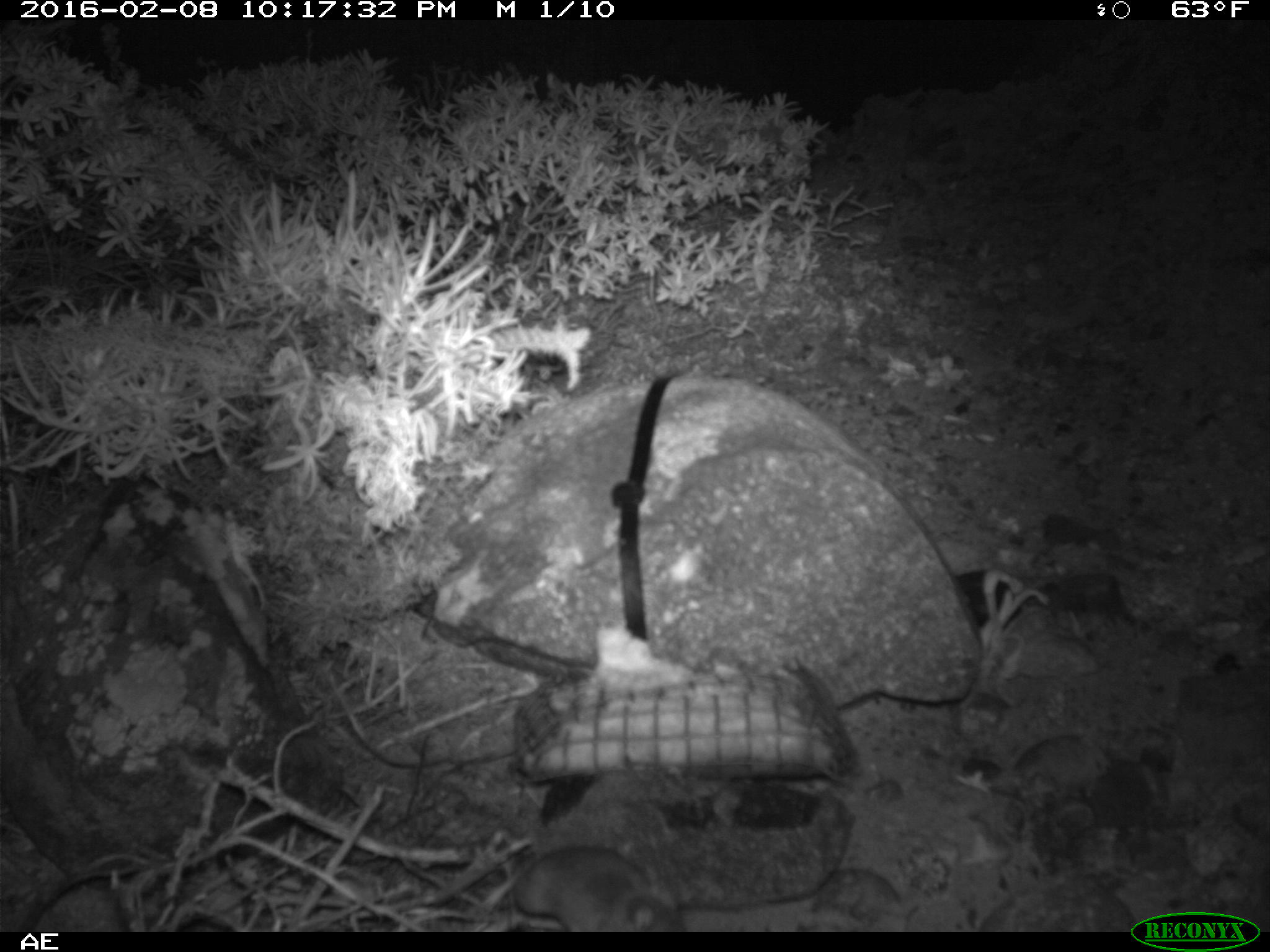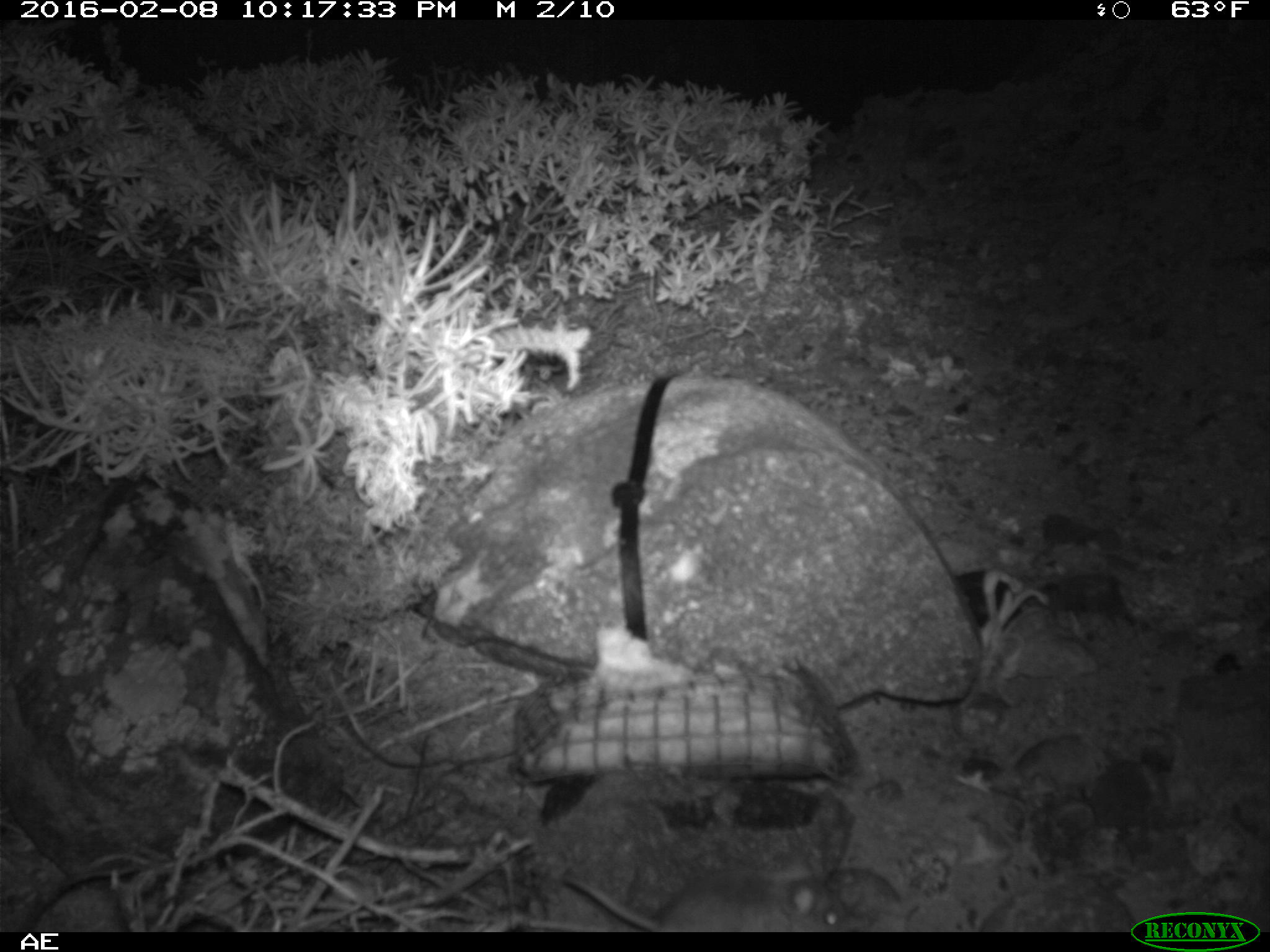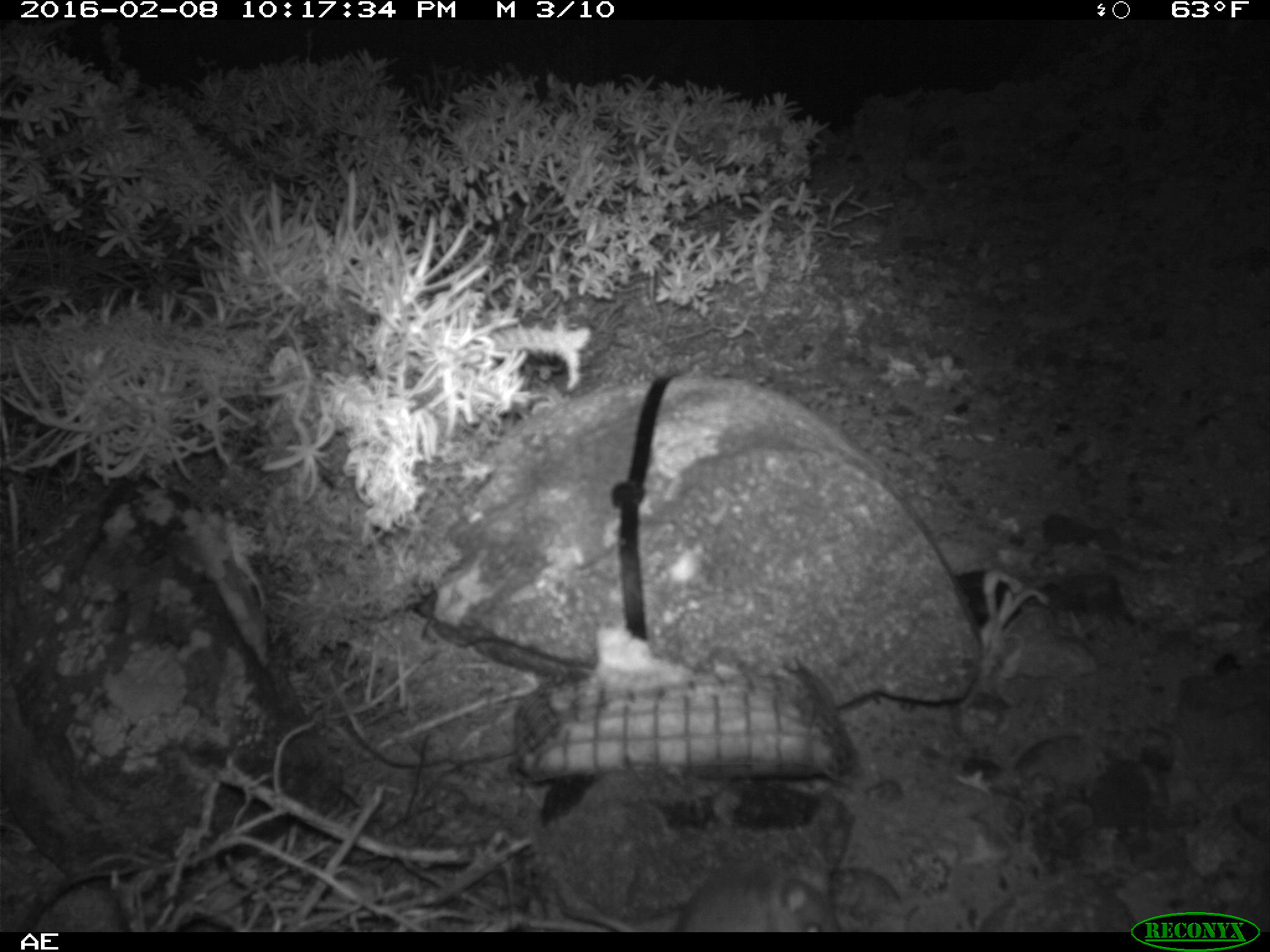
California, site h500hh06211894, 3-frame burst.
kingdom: Animalia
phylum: Chordata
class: Mammalia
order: Rodentia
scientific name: Rodentia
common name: rodent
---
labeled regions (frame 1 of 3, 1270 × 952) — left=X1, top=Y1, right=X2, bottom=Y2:
rodent: left=513, top=846, right=686, bottom=932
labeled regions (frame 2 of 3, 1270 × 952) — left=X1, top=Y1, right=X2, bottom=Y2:
rodent: left=559, top=875, right=875, bottom=931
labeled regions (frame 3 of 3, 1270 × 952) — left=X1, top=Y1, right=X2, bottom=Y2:
rodent: left=554, top=855, right=838, bottom=932